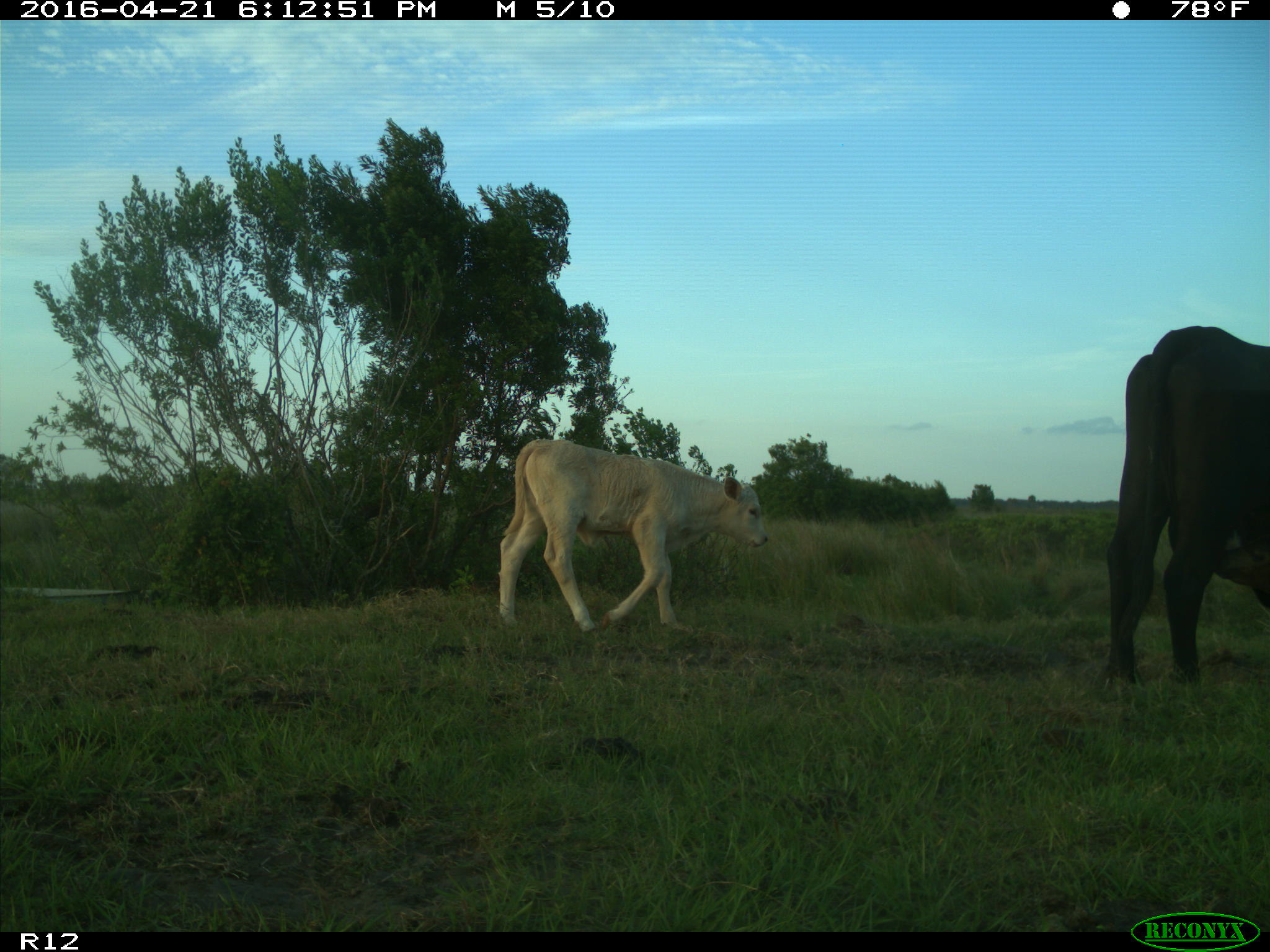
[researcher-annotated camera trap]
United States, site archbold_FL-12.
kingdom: Animalia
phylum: Chordata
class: Mammalia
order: Artiodactyla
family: Bovidae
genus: Bos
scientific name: Bos taurus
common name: domestic cow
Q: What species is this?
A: Bos taurus (domestic cow).